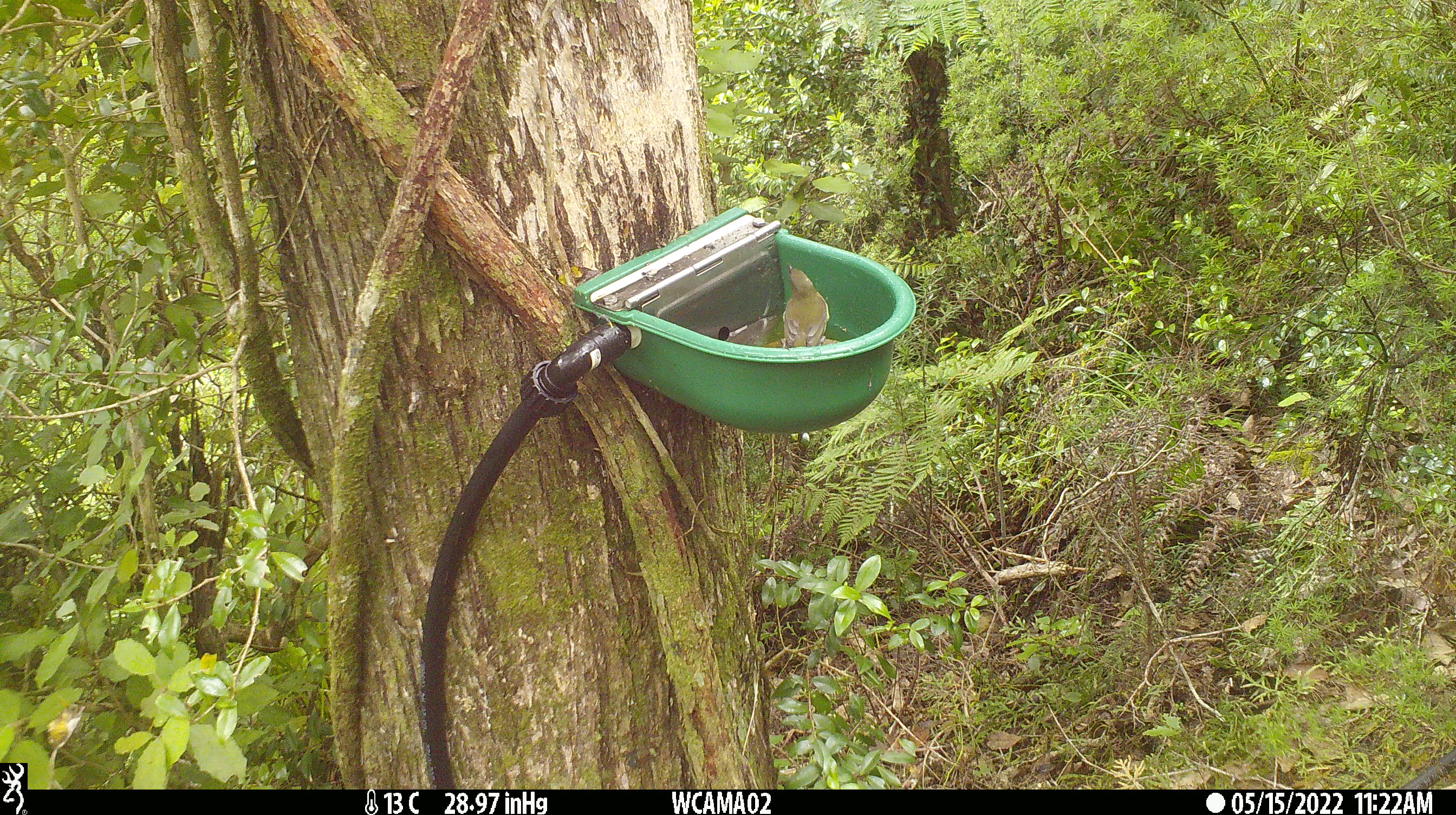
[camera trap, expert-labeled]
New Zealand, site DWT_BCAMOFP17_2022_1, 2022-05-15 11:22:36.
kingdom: Animalia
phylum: Chordata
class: Aves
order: Passeriformes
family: Meliphagidae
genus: Anthornis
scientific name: Anthornis melanura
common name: new zealand bellbird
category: bellbird